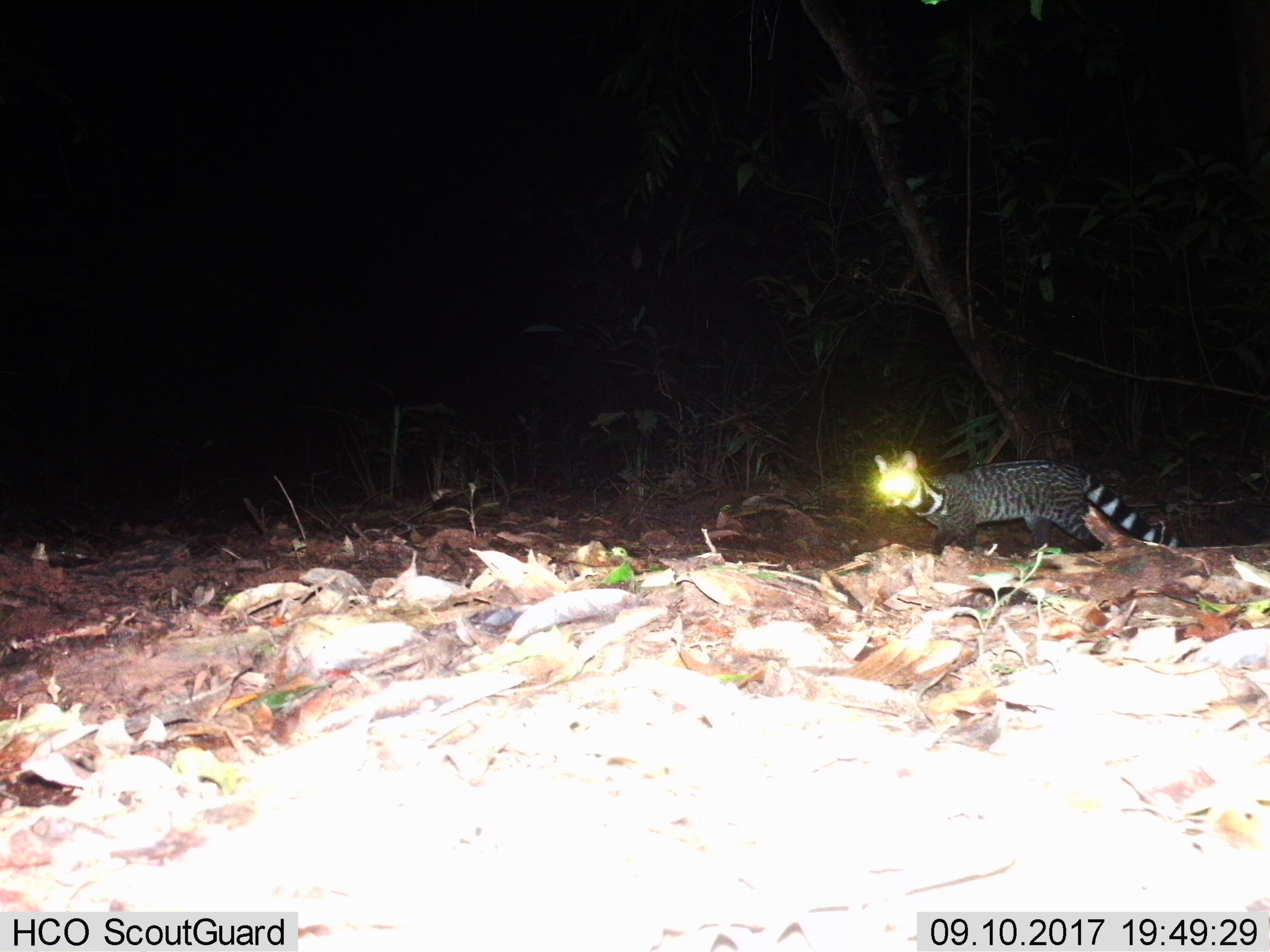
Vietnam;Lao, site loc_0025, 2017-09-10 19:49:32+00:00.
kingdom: Animalia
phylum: Chordata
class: Mammalia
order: Carnivora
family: Viverridae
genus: Viverra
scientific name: Viverra zibetha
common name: large indian civet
Large indian civet (Viverra zibetha). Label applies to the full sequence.